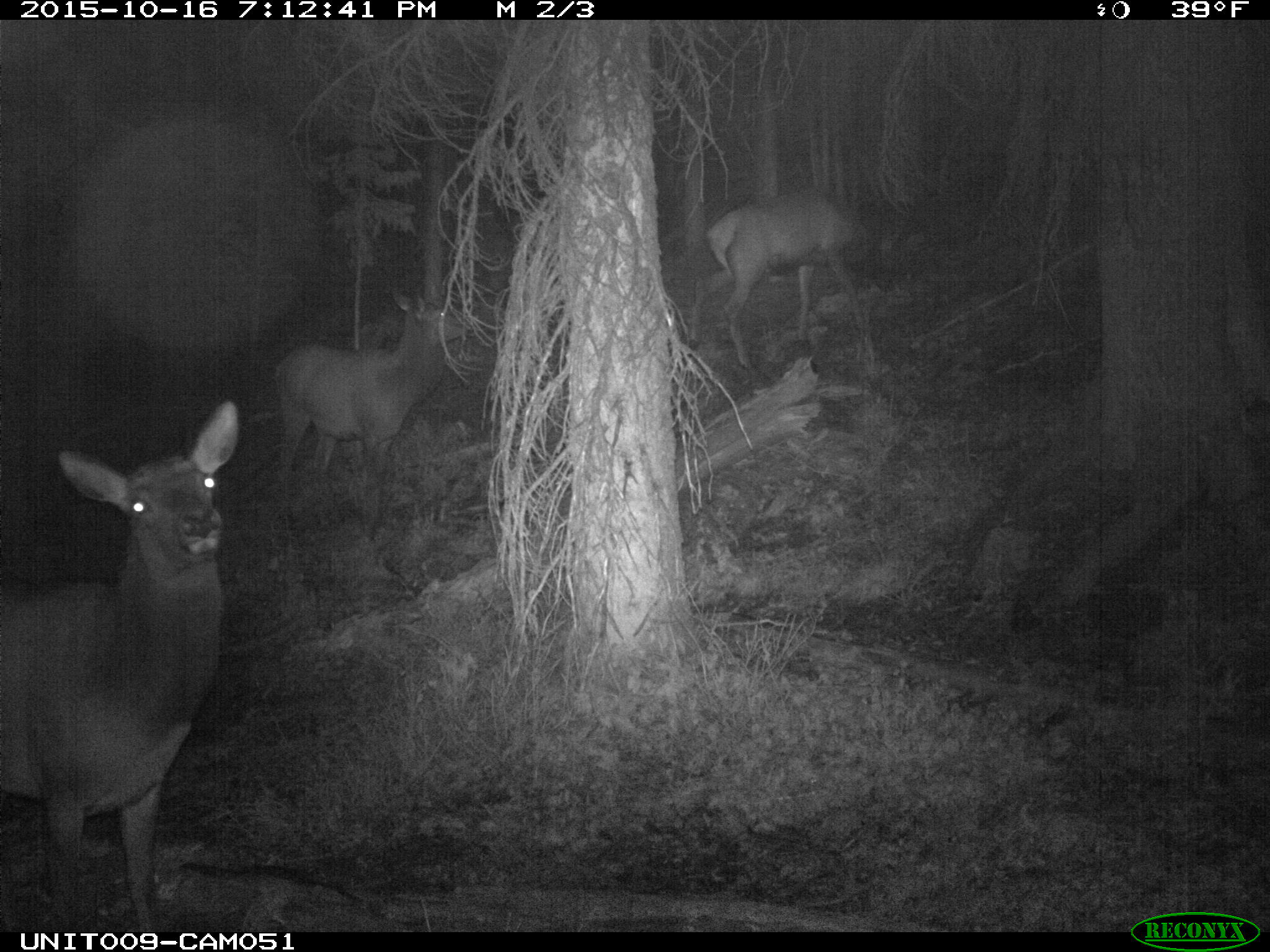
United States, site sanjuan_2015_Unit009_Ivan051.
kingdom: Animalia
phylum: Chordata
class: Mammalia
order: Artiodactyla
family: Cervidae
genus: Cervus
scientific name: Cervus elaphus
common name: red deer